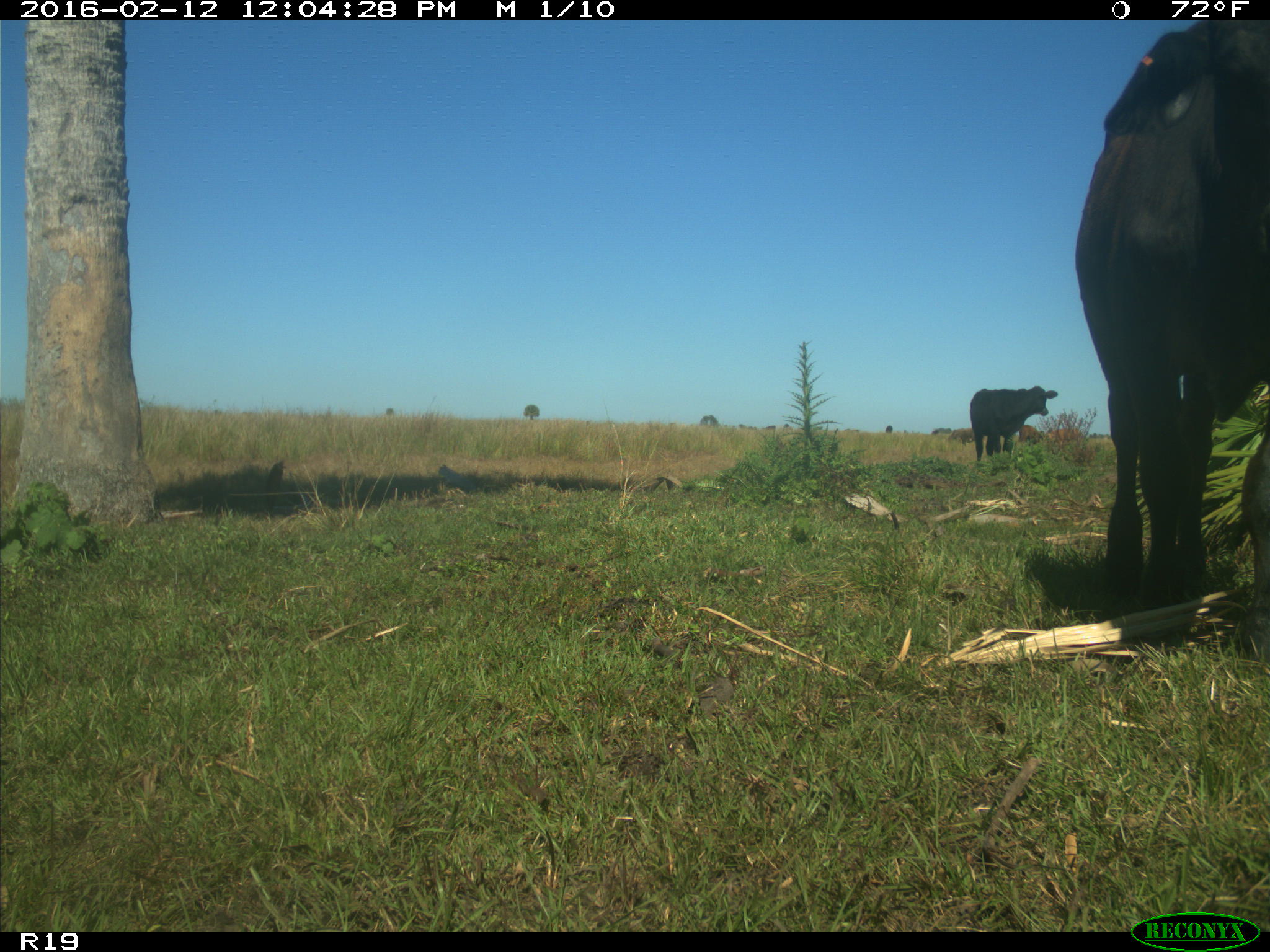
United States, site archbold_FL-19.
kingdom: Animalia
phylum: Chordata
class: Mammalia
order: Artiodactyla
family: Bovidae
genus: Bos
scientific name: Bos taurus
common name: domestic cow